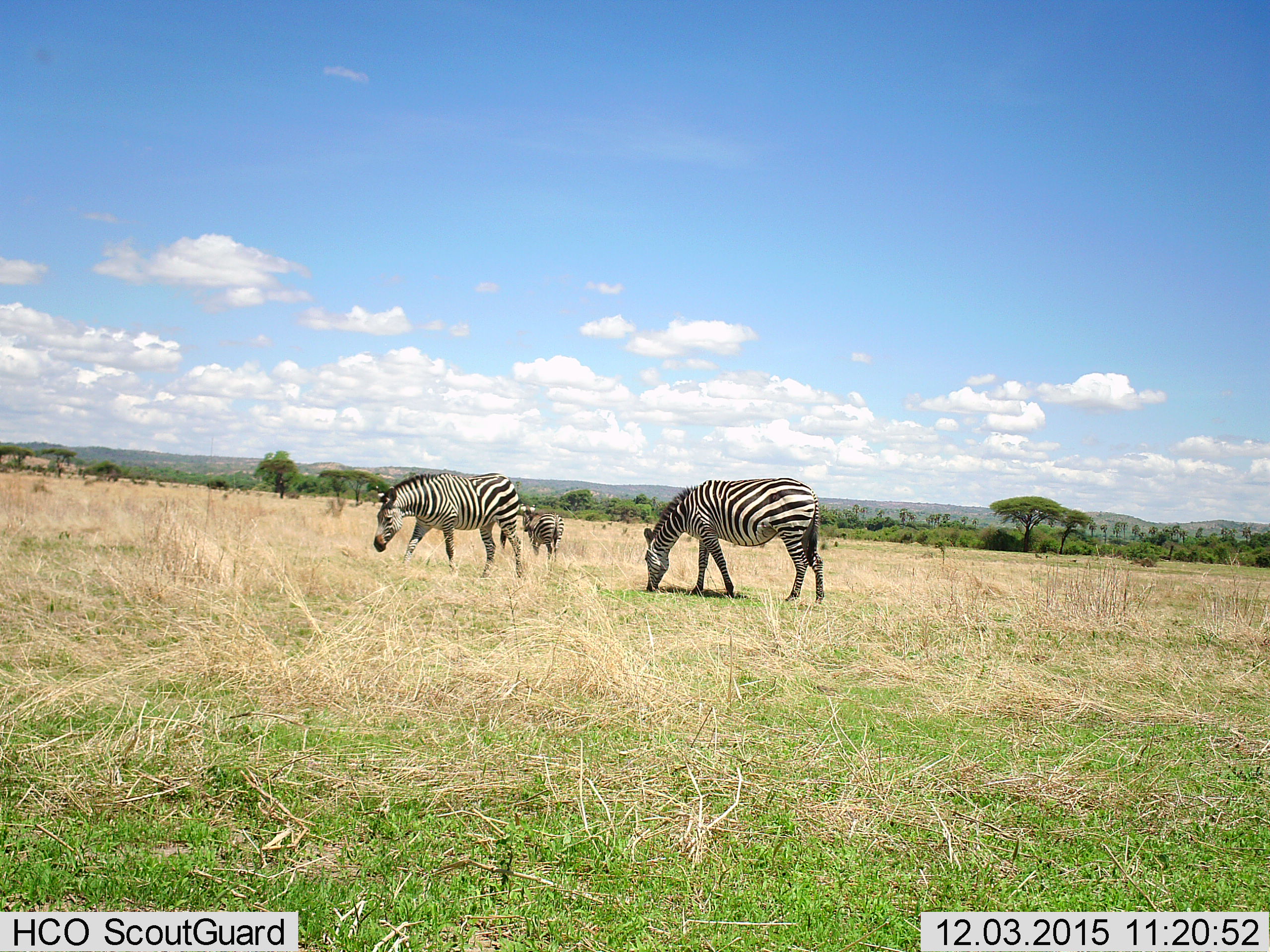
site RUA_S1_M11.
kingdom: Animalia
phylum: Chordata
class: Mammalia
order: Perissodactyla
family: Equidae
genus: Equus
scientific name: Equus quagga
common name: plains zebra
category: zebraplains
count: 3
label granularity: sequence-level